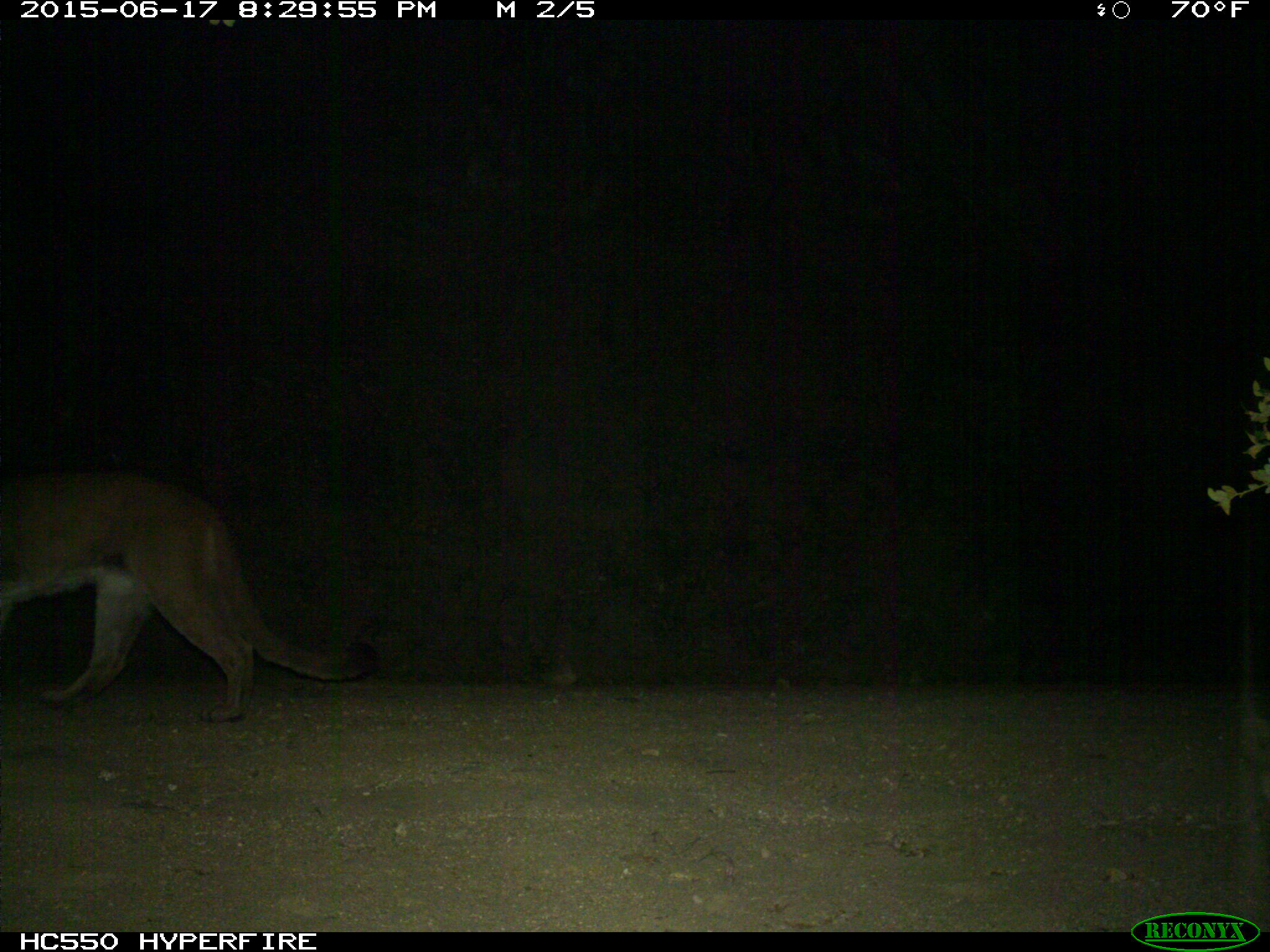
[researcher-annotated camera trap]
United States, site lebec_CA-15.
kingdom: Animalia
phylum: Chordata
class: Mammalia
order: Carnivora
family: Felidae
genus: Puma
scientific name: Puma concolor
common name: mountain lion